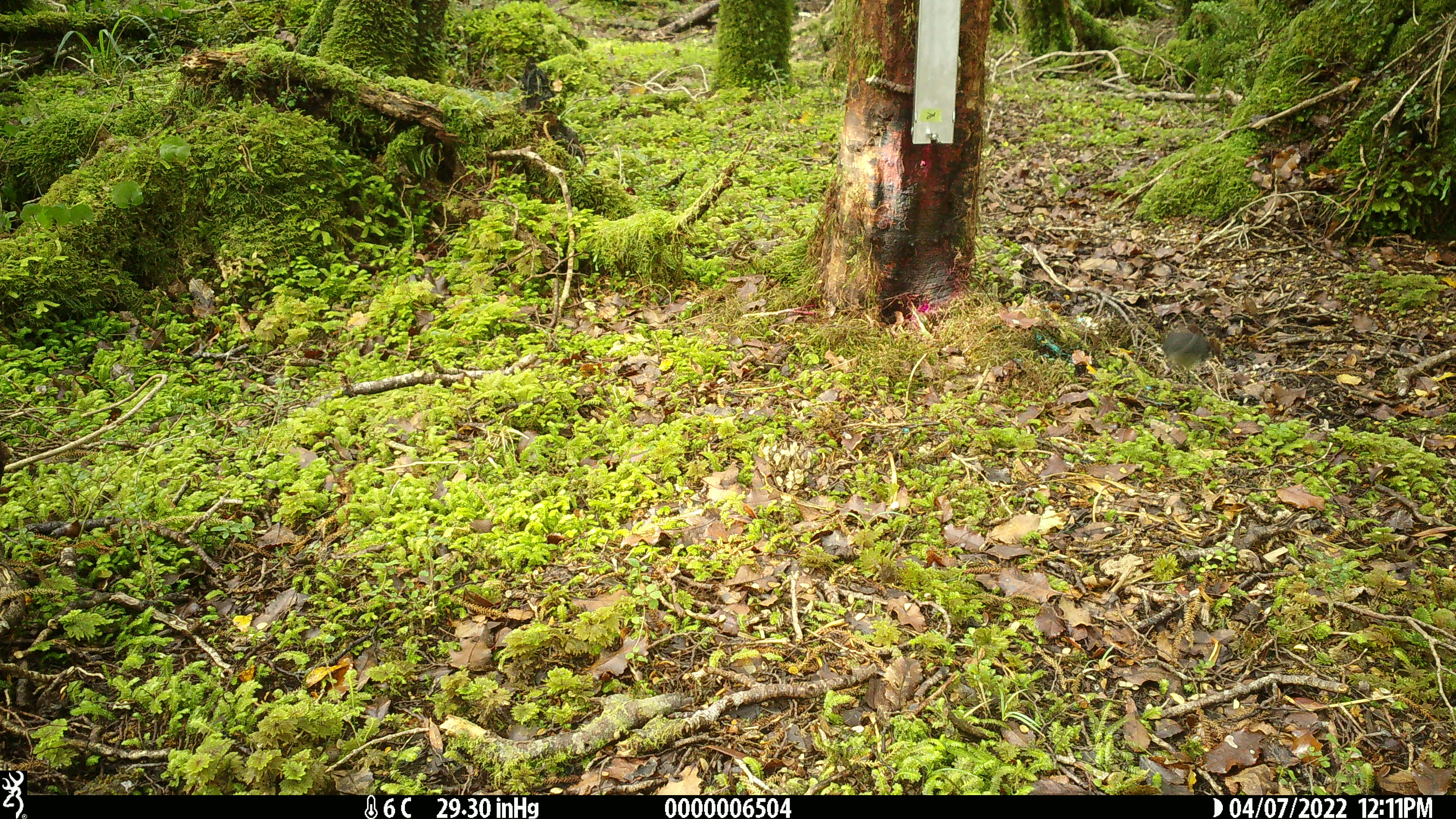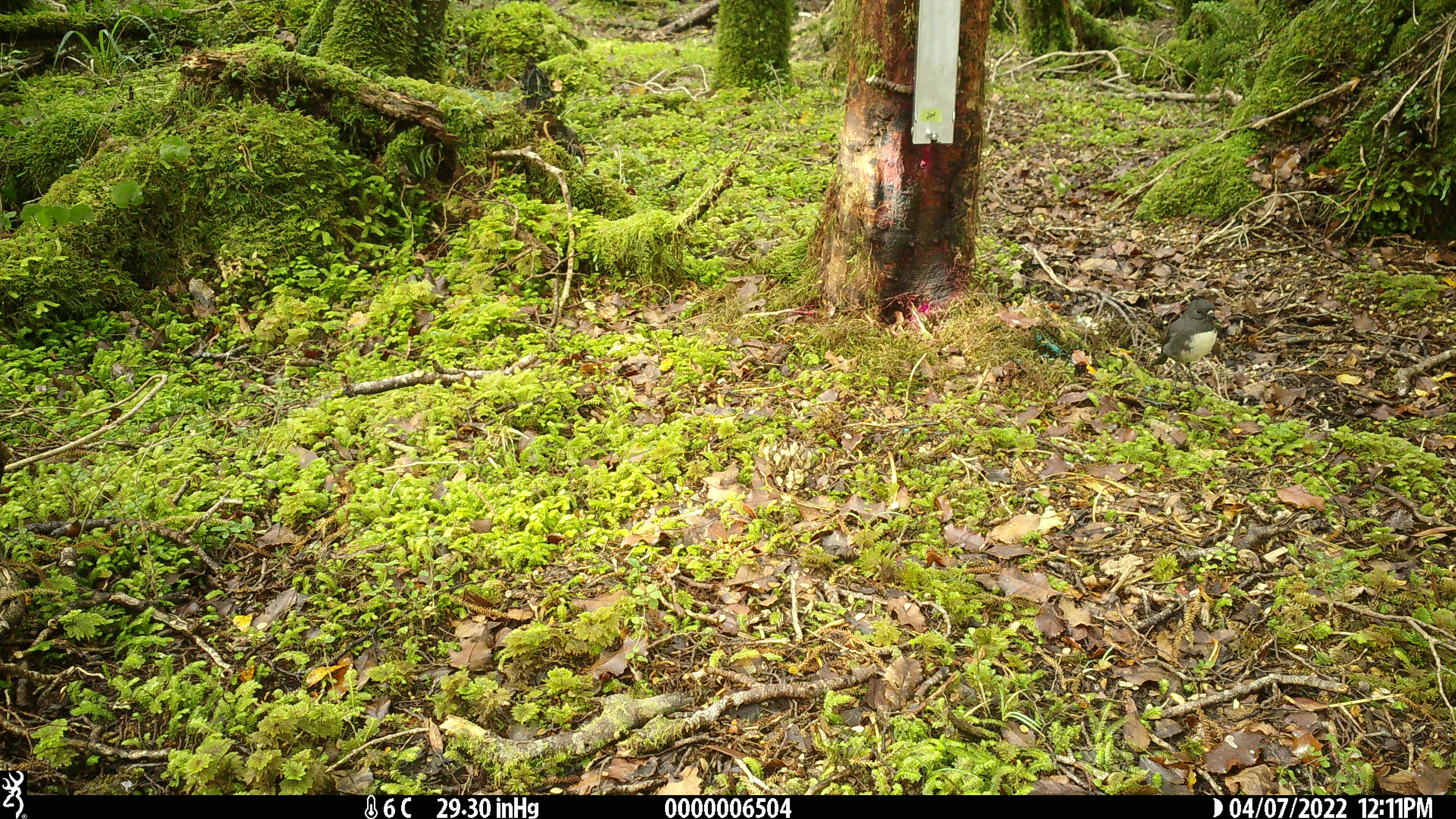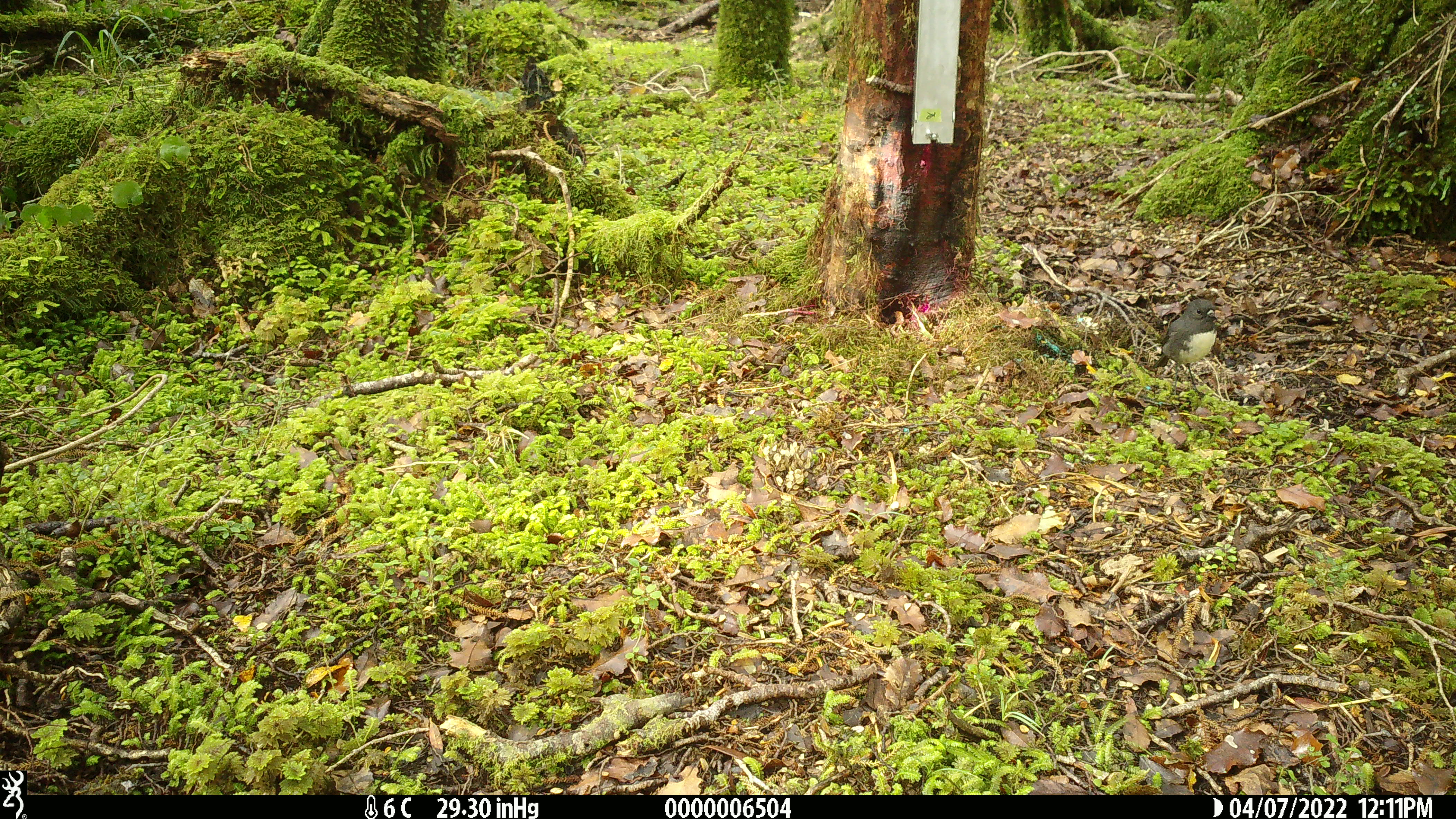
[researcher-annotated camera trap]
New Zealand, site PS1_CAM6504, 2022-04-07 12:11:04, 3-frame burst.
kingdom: Animalia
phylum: Chordata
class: Aves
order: Passeriformes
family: Petroicidae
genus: Petroica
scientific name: Petroica australis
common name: new zealand robin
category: robin